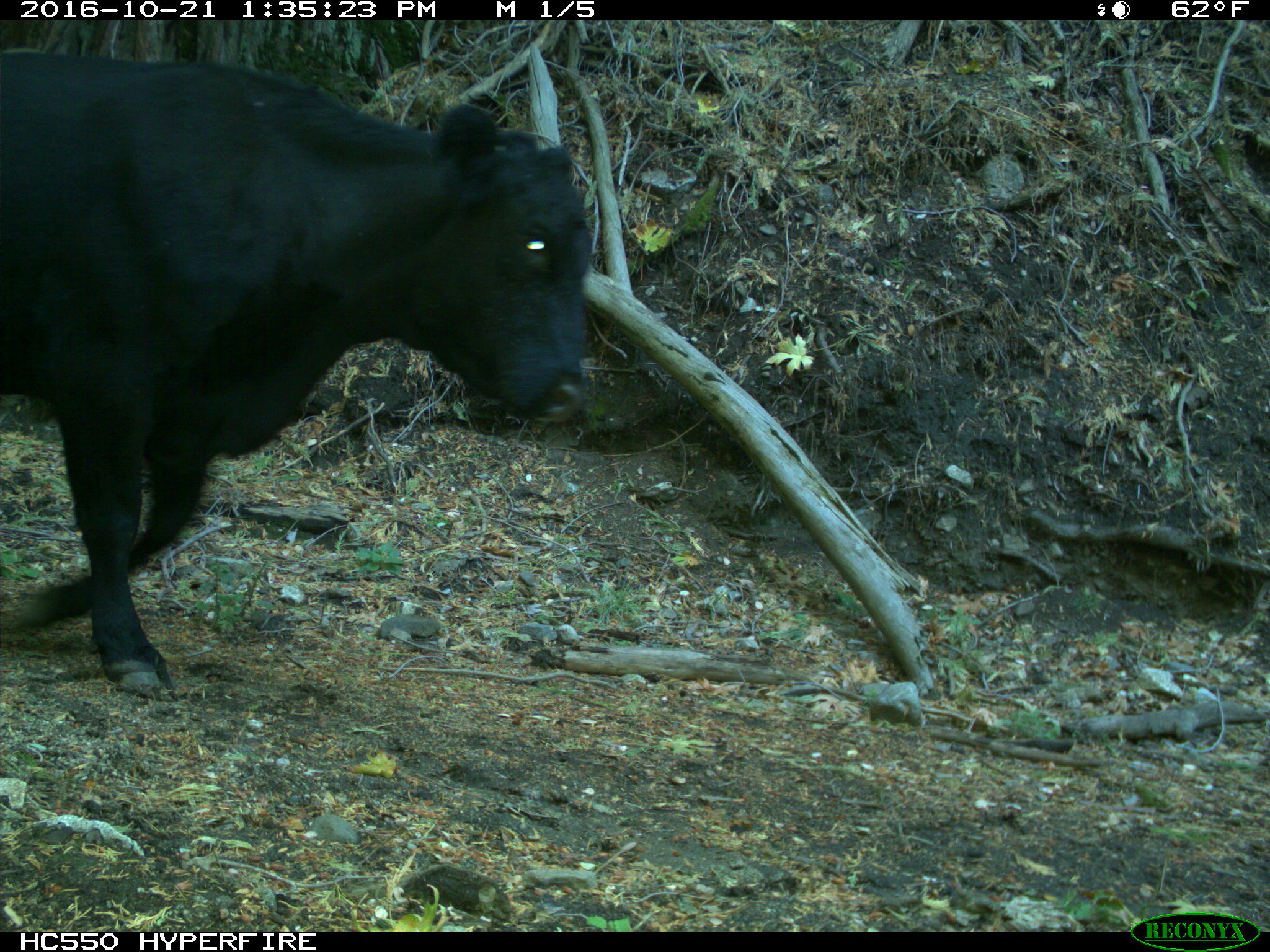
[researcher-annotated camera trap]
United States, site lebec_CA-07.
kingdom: Animalia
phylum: Chordata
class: Mammalia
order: Artiodactyla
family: Bovidae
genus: Bos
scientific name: Bos taurus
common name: domestic cow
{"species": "Bos taurus (domestic cow)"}